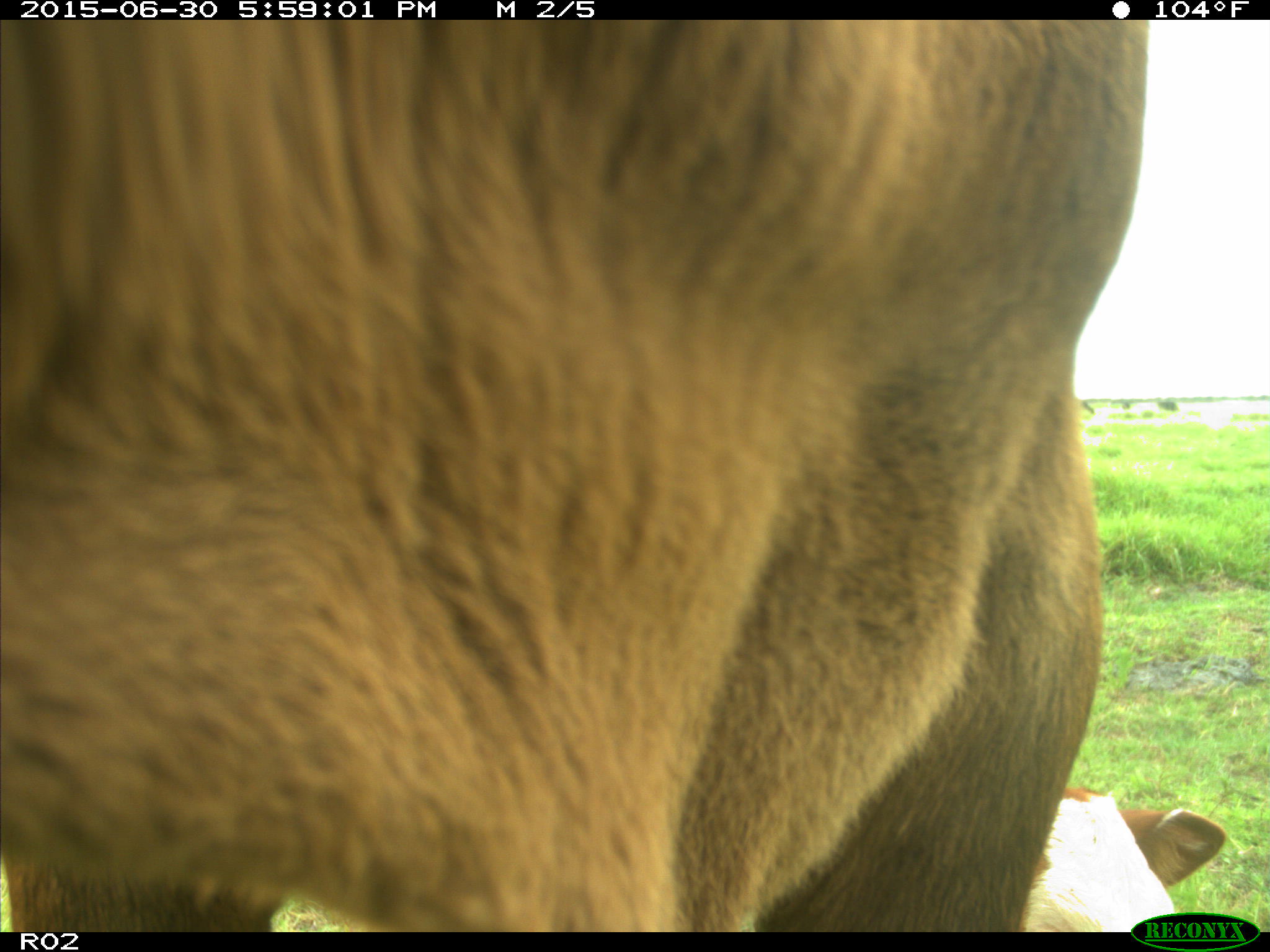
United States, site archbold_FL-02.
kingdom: Animalia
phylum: Chordata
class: Mammalia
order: Artiodactyla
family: Bovidae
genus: Bos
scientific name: Bos taurus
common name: domestic cow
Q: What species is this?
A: Bos taurus (domestic cow).